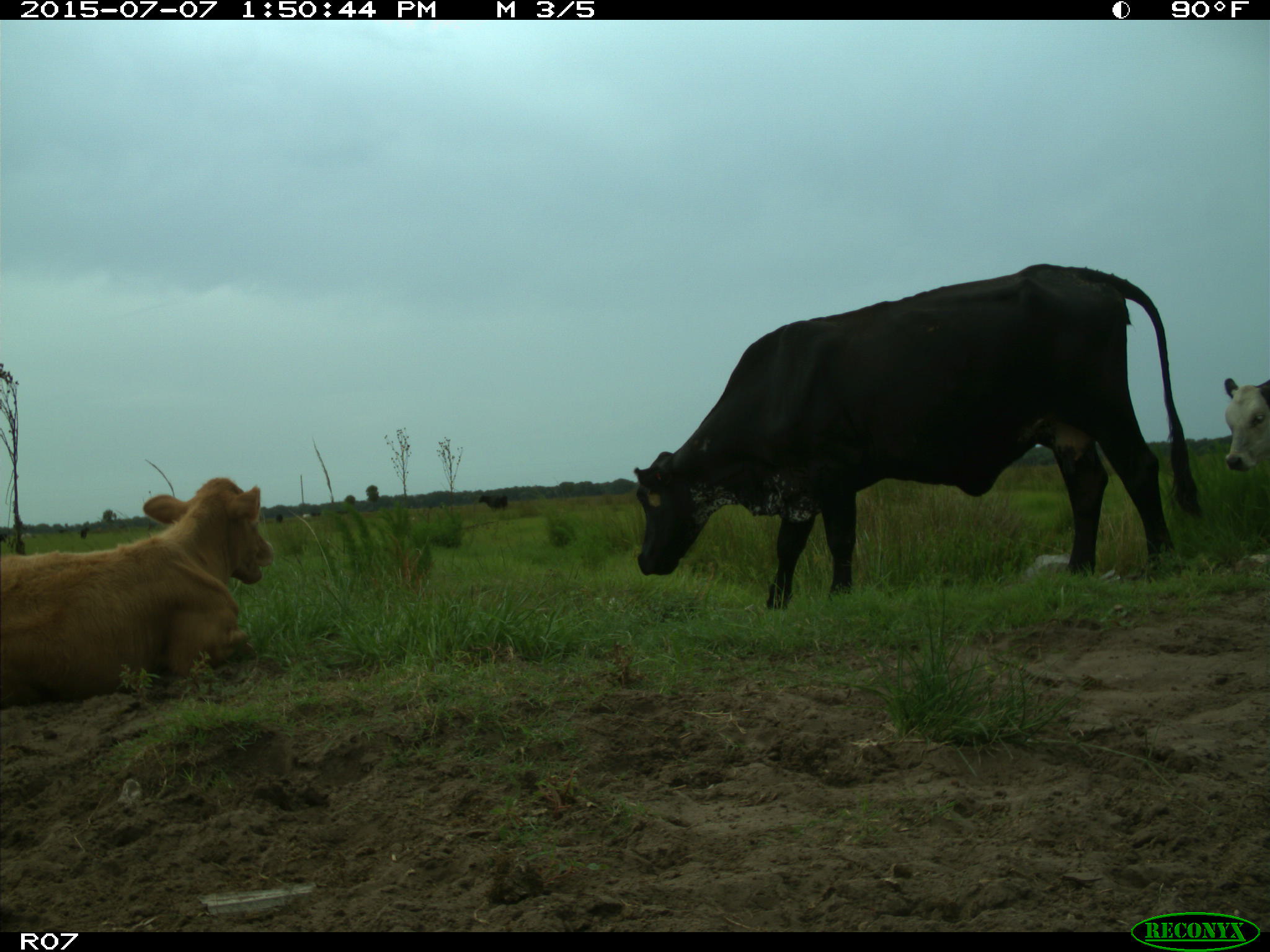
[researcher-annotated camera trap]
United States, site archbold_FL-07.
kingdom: Animalia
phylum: Chordata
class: Mammalia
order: Artiodactyla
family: Bovidae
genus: Bos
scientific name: Bos taurus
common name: domestic cow